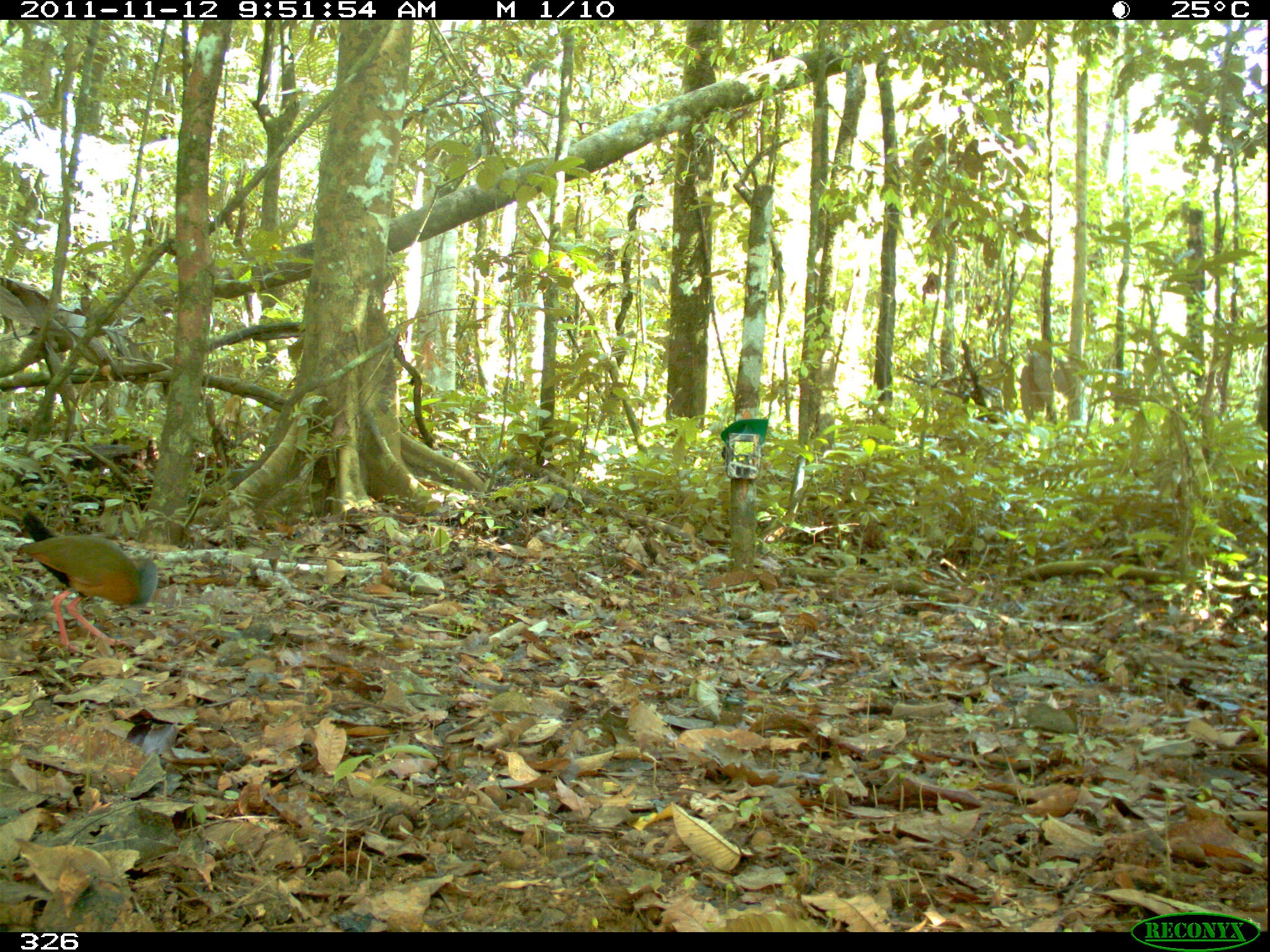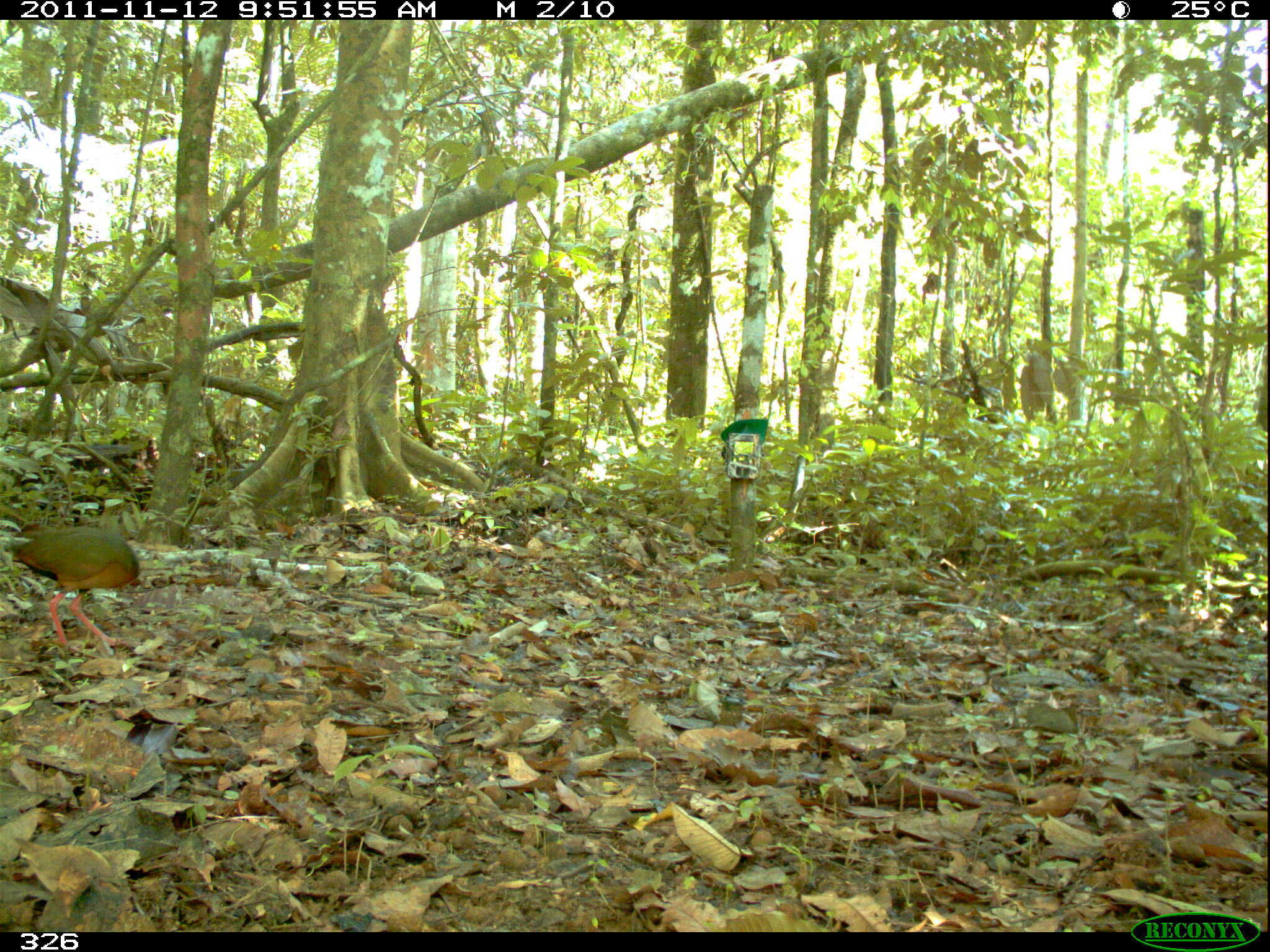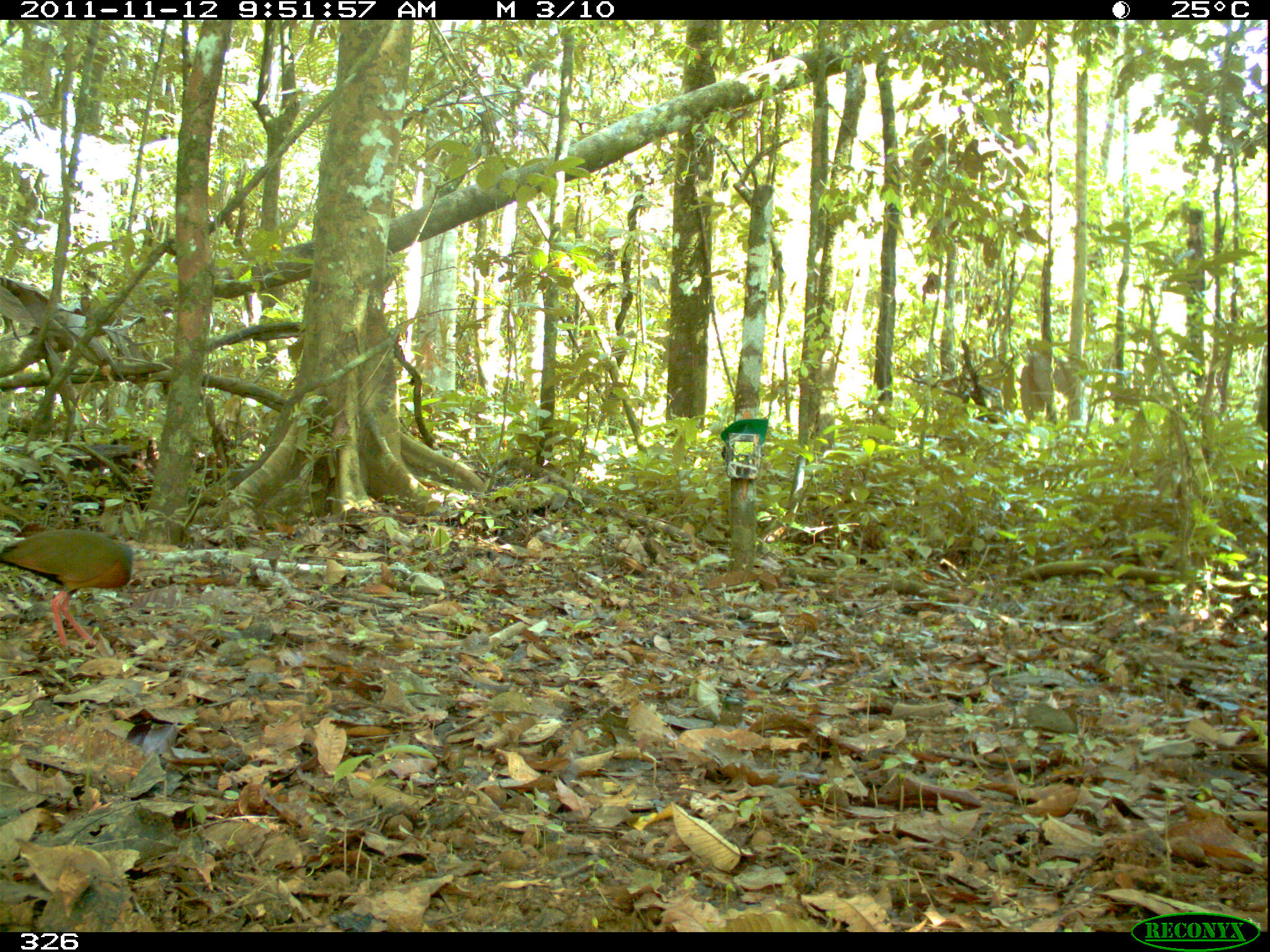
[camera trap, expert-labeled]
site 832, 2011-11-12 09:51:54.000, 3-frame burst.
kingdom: Animalia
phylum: Chordata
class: Aves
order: Gruiformes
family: Rallidae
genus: Aramides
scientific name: Aramides cajaneus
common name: gray-cowled wood-rail